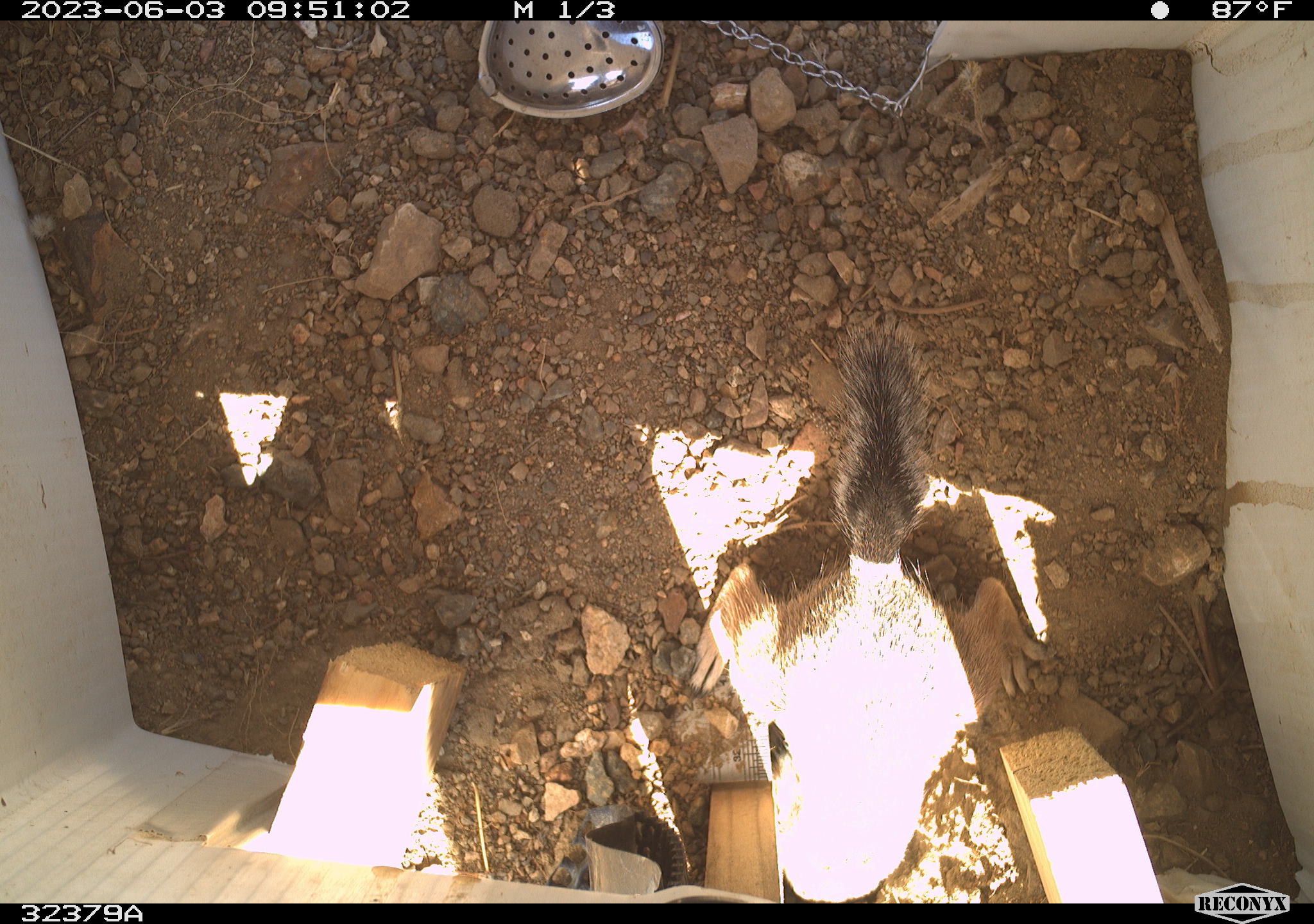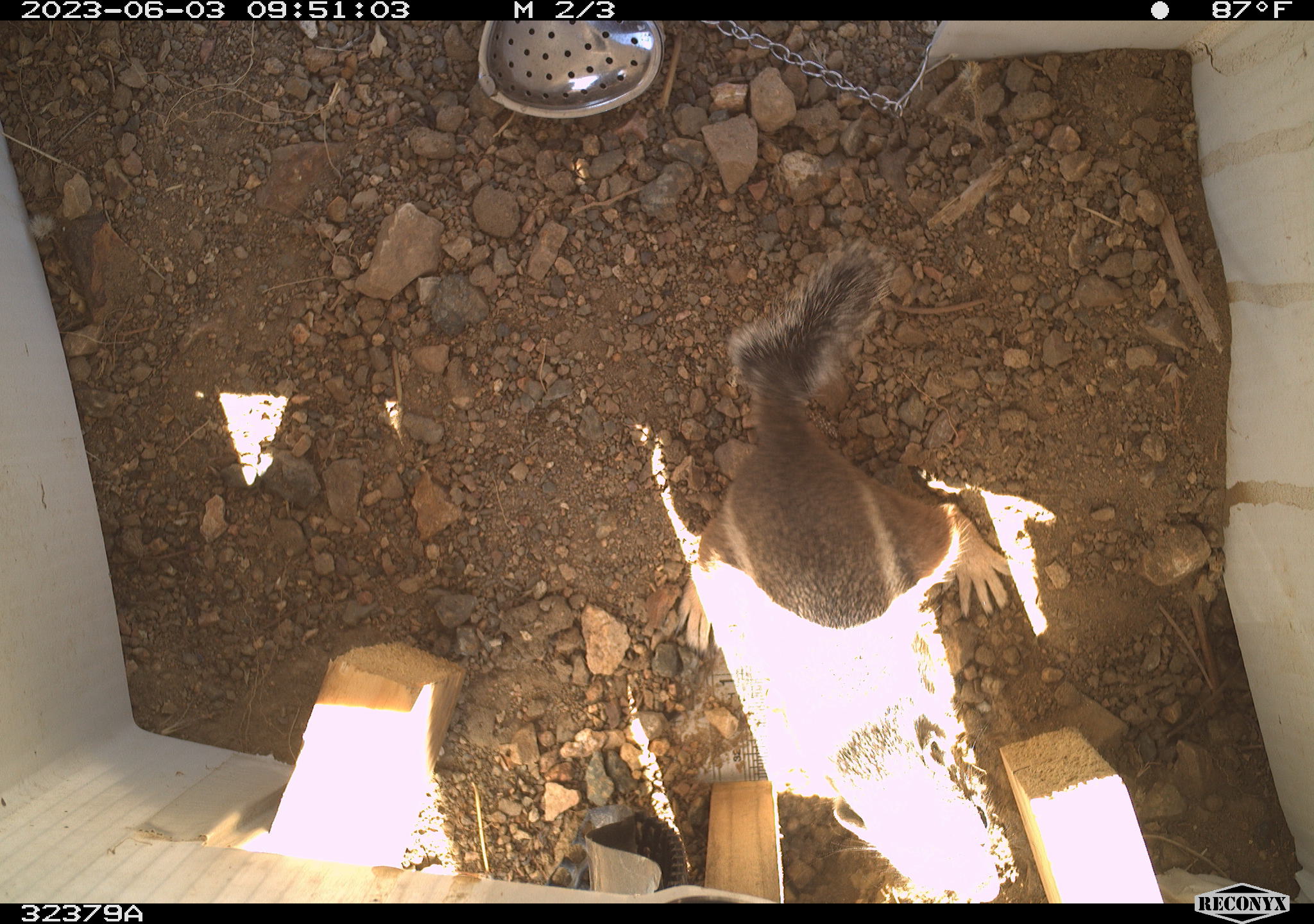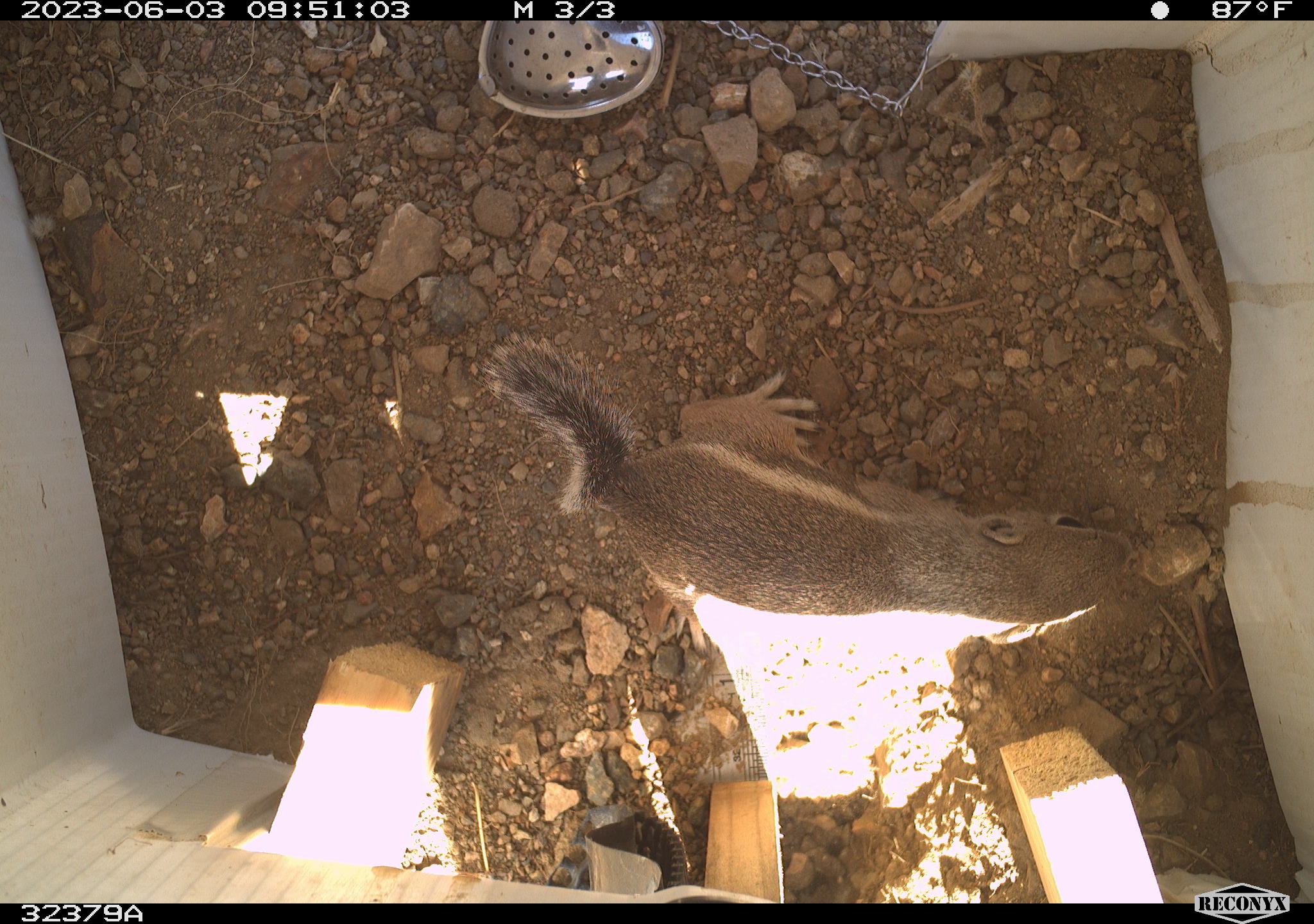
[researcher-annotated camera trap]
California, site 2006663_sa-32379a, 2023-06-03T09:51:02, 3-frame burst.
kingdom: Animalia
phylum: Chordata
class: Mammalia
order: Rodentia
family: Sciuridae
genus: Ammospermophilus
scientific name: Ammospermophilus leucurus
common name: white-tailed antelope squirrel